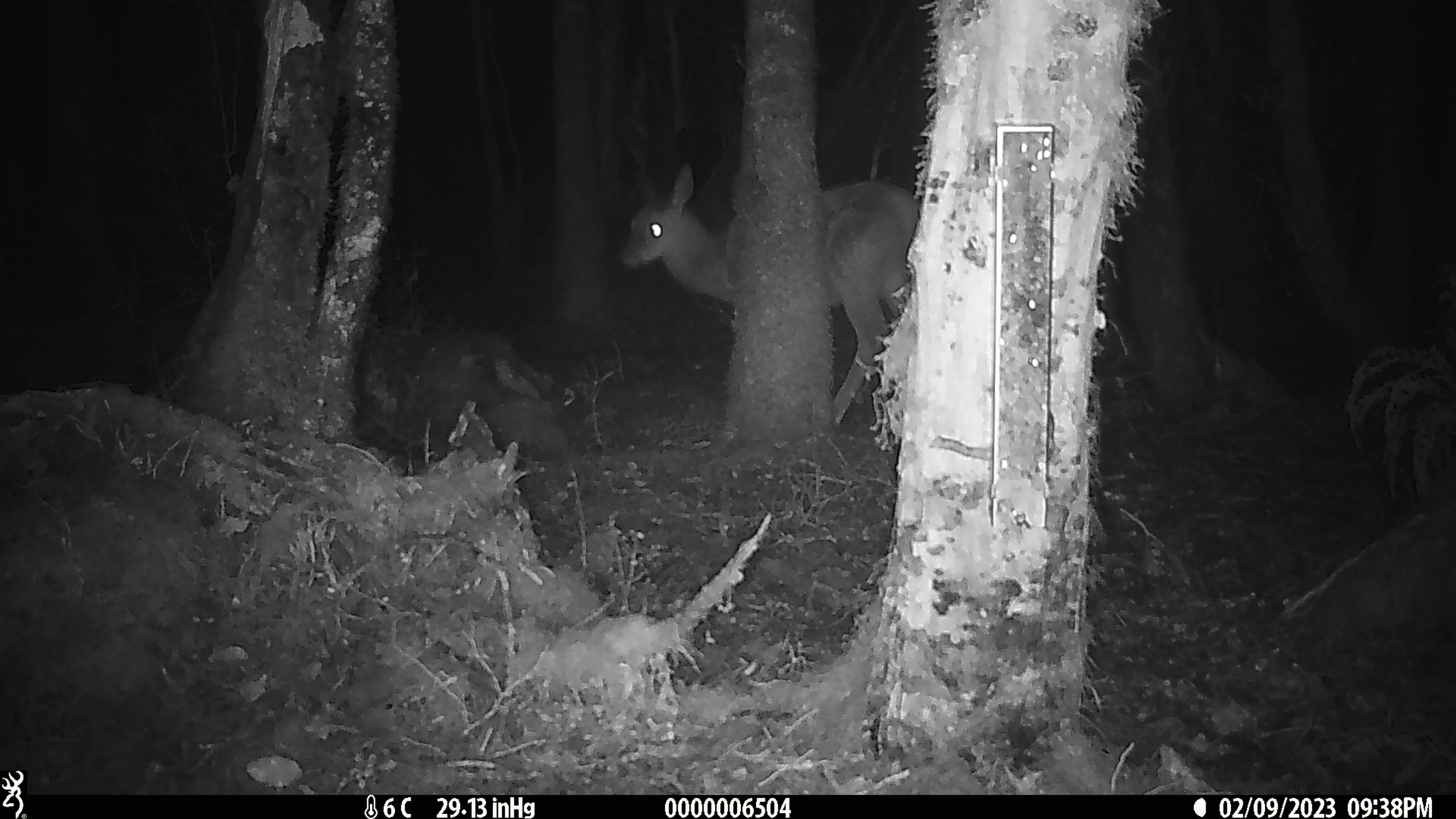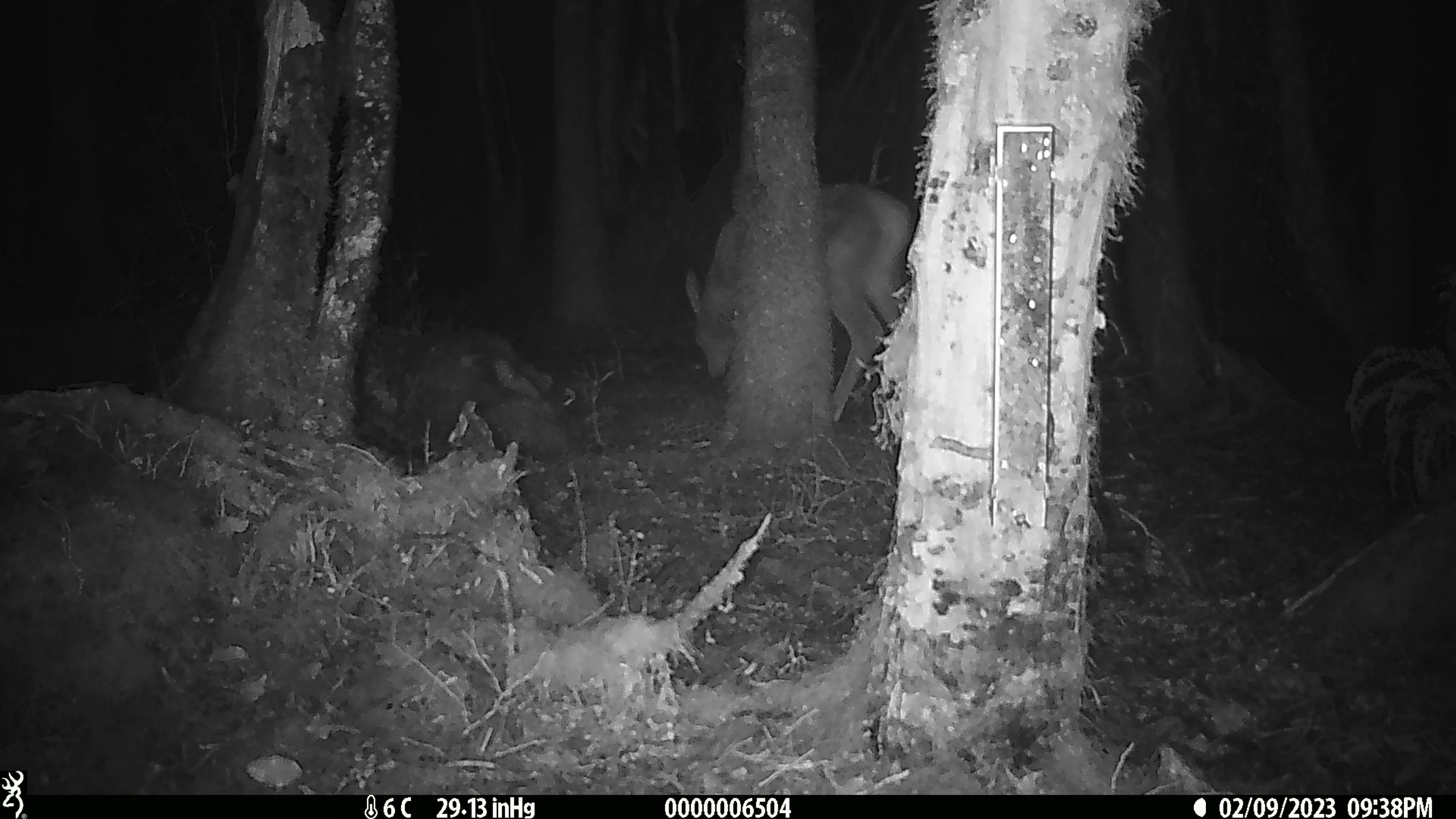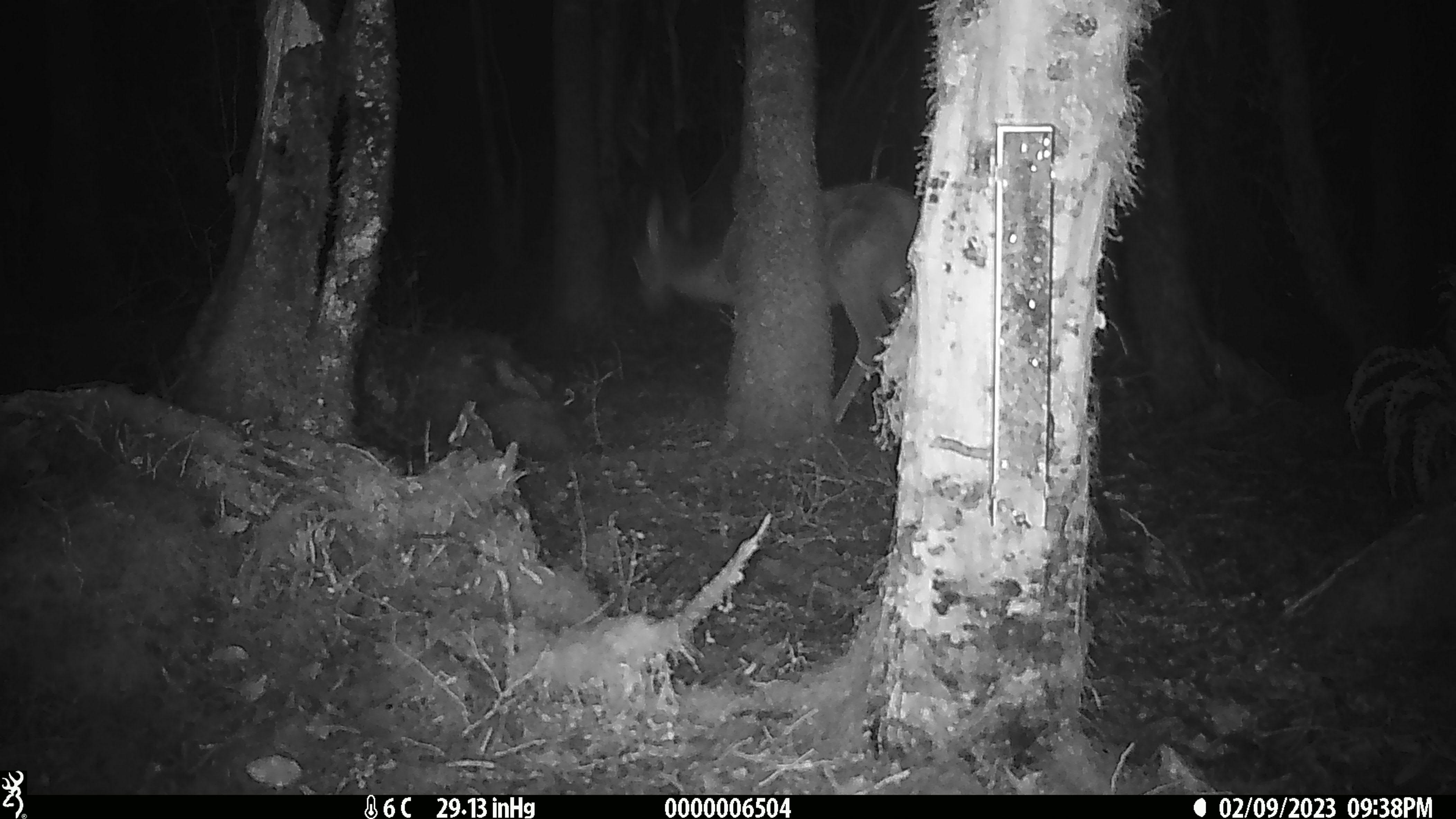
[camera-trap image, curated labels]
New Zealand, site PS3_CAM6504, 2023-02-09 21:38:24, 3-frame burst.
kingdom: Animalia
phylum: Chordata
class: Mammalia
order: Artiodactyla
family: Cervidae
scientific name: Cervidae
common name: deer